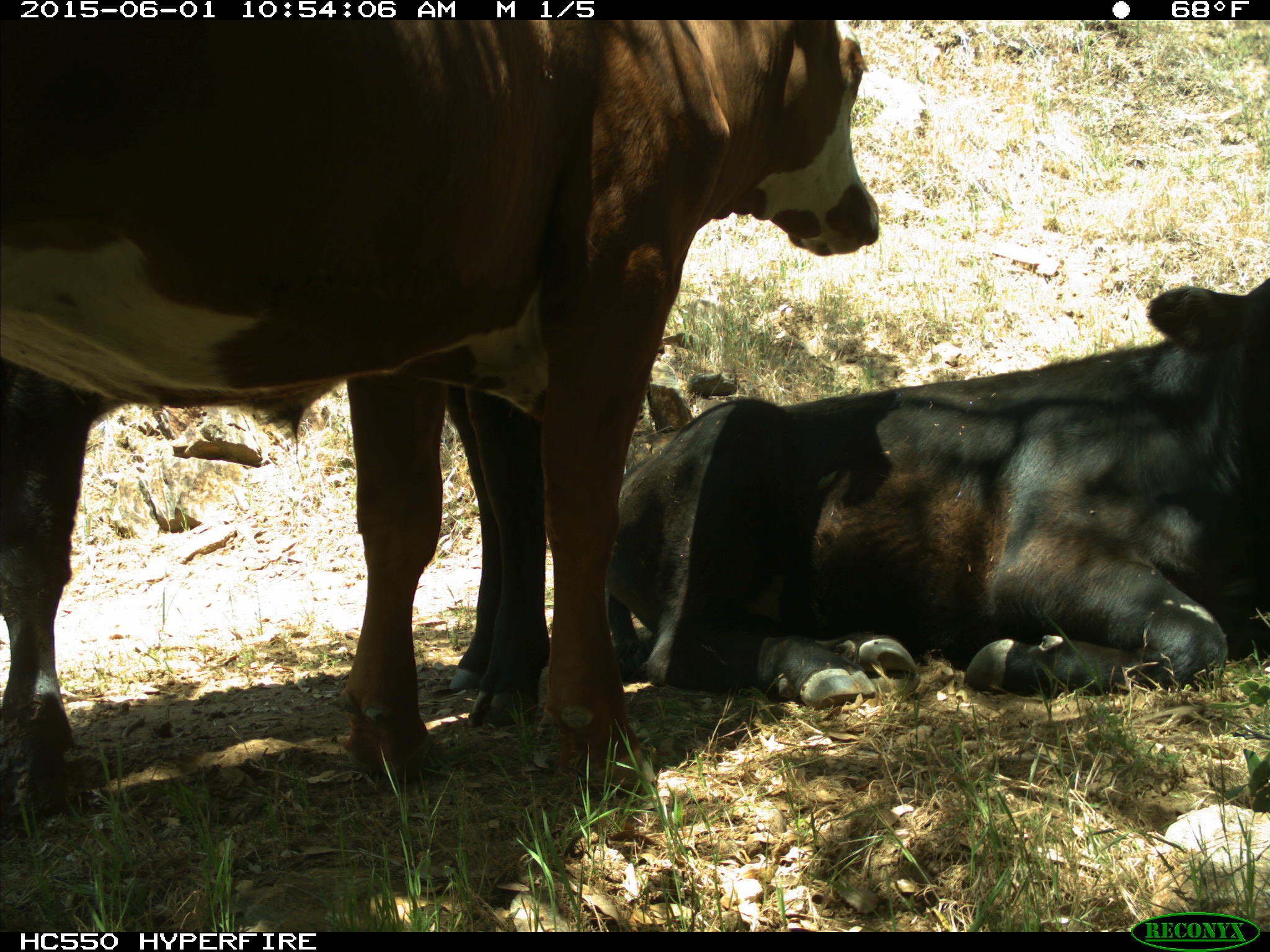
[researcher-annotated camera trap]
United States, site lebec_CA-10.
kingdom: Animalia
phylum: Chordata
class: Mammalia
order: Artiodactyla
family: Bovidae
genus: Bos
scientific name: Bos taurus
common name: domestic cow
Bos taurus (domestic cow).